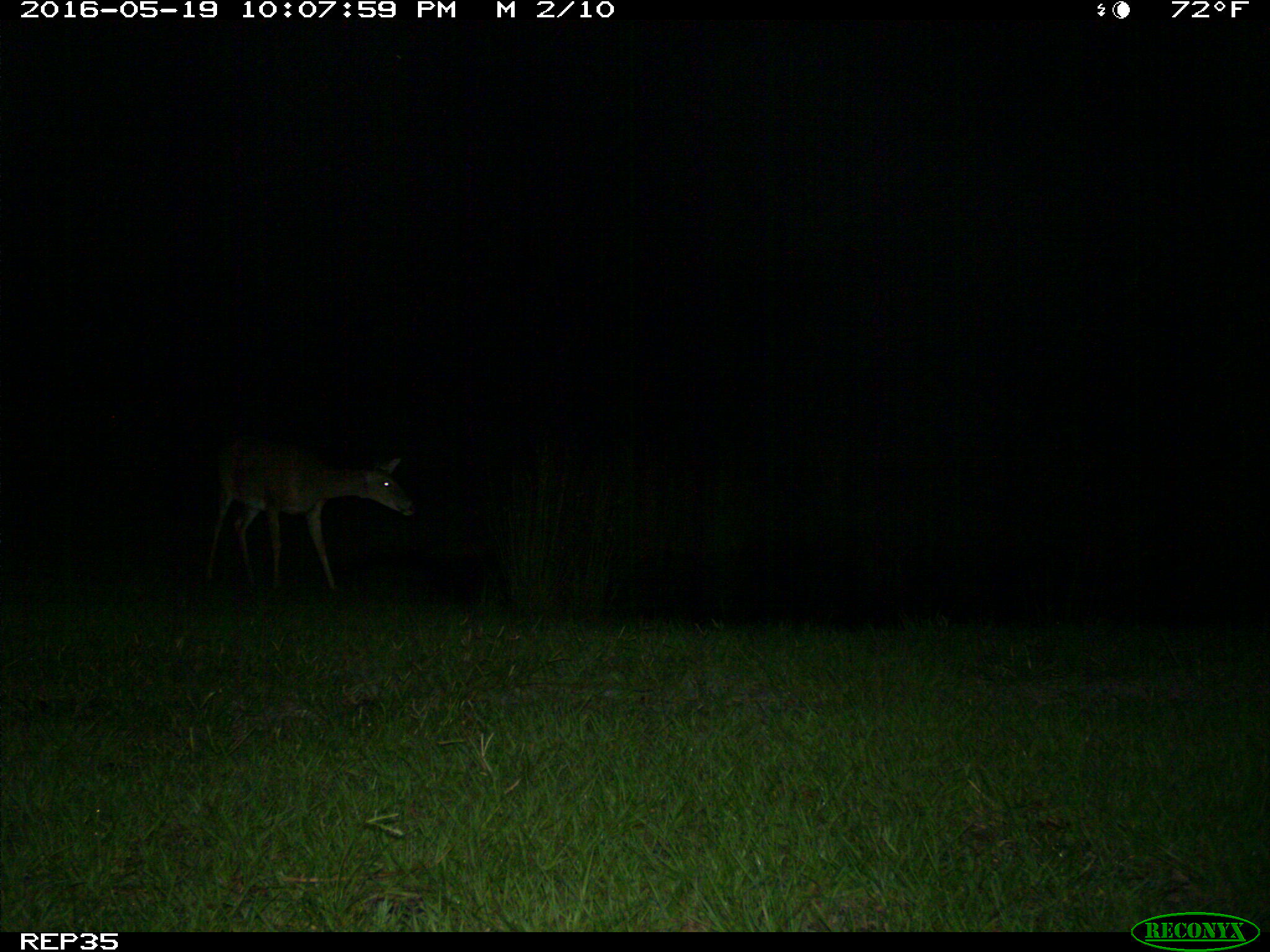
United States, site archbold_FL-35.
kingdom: Animalia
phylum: Chordata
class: Mammalia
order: Artiodactyla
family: Cervidae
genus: Odocoileus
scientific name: Odocoileus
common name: deer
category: unidentified deer